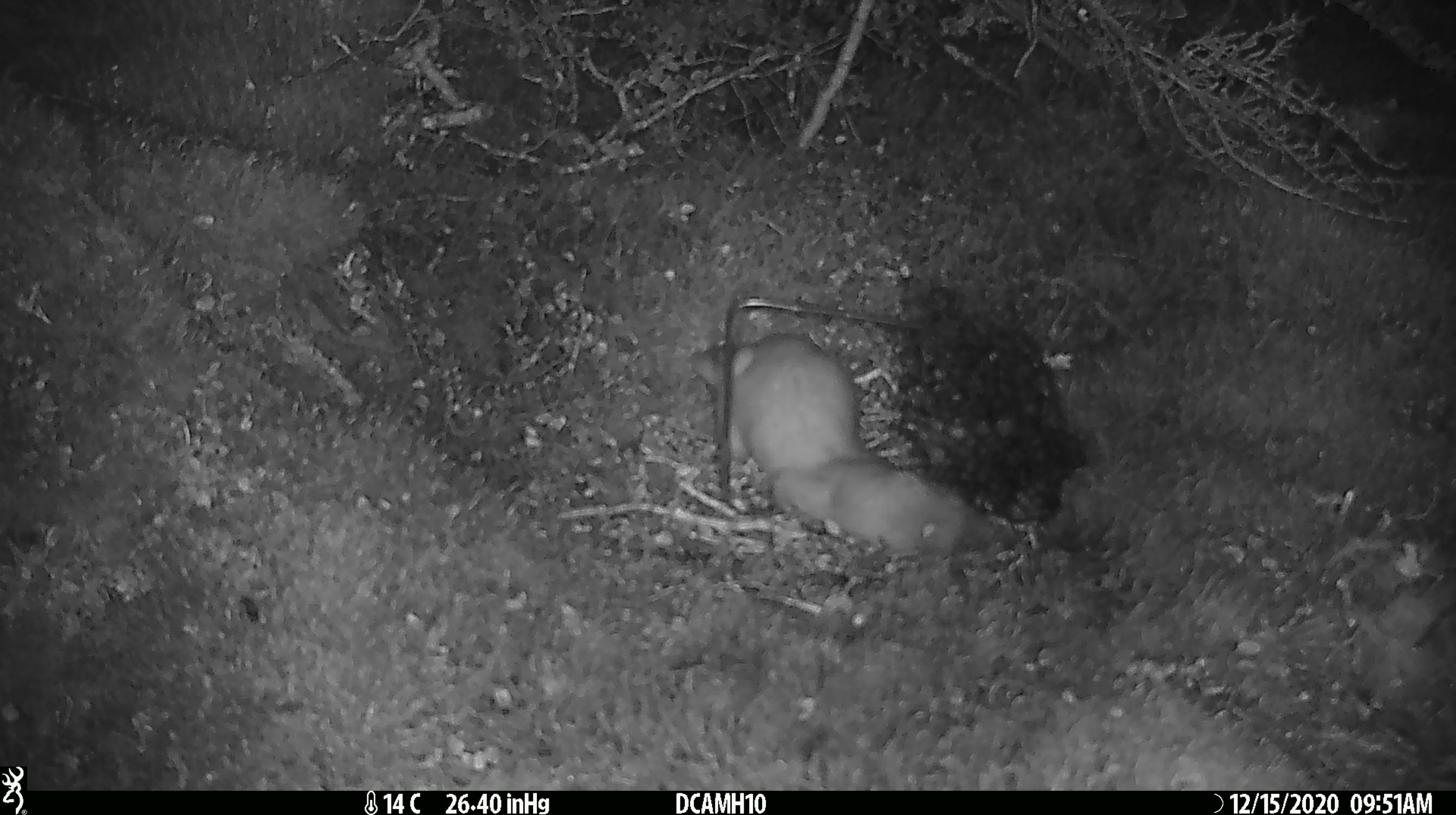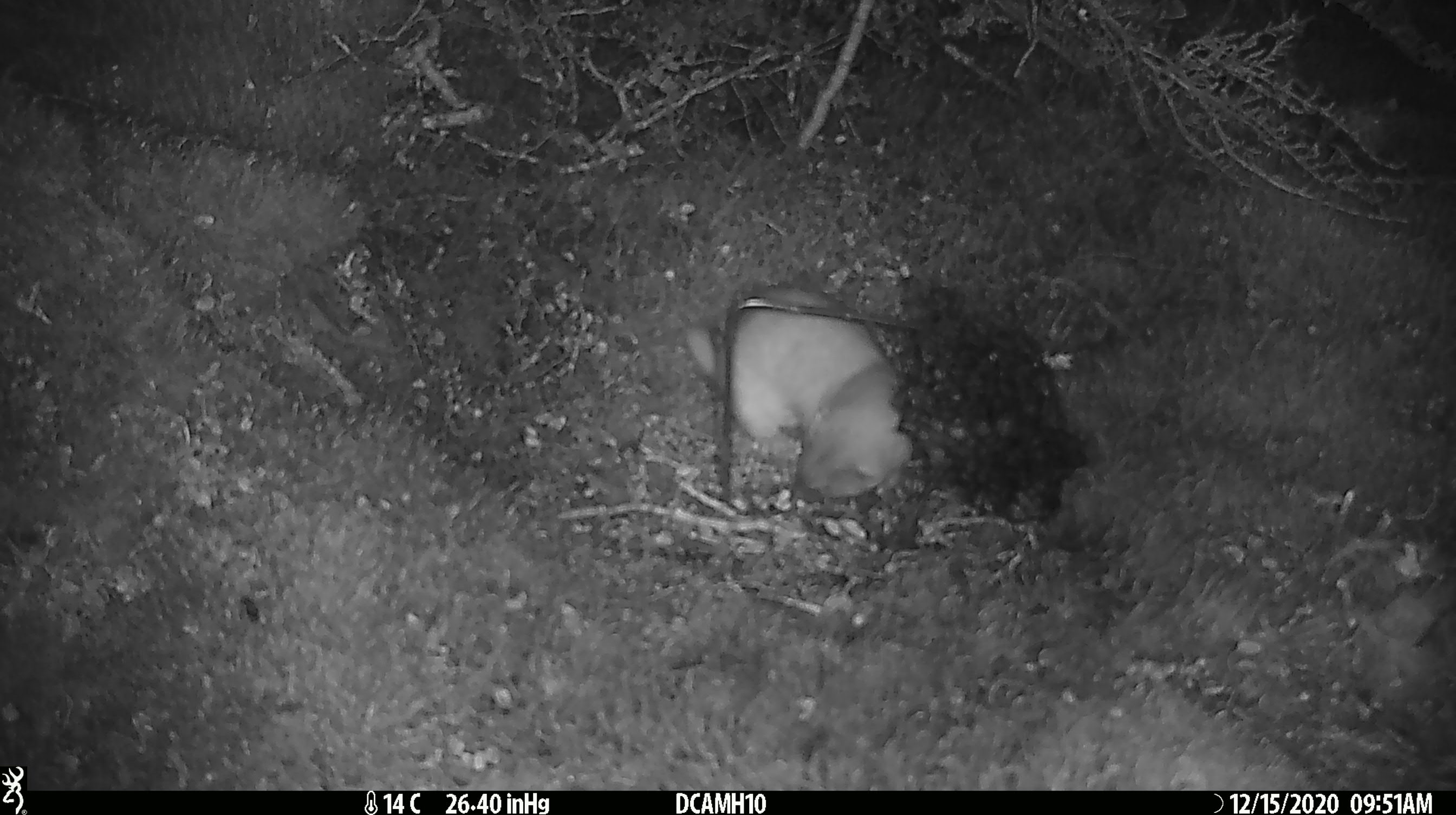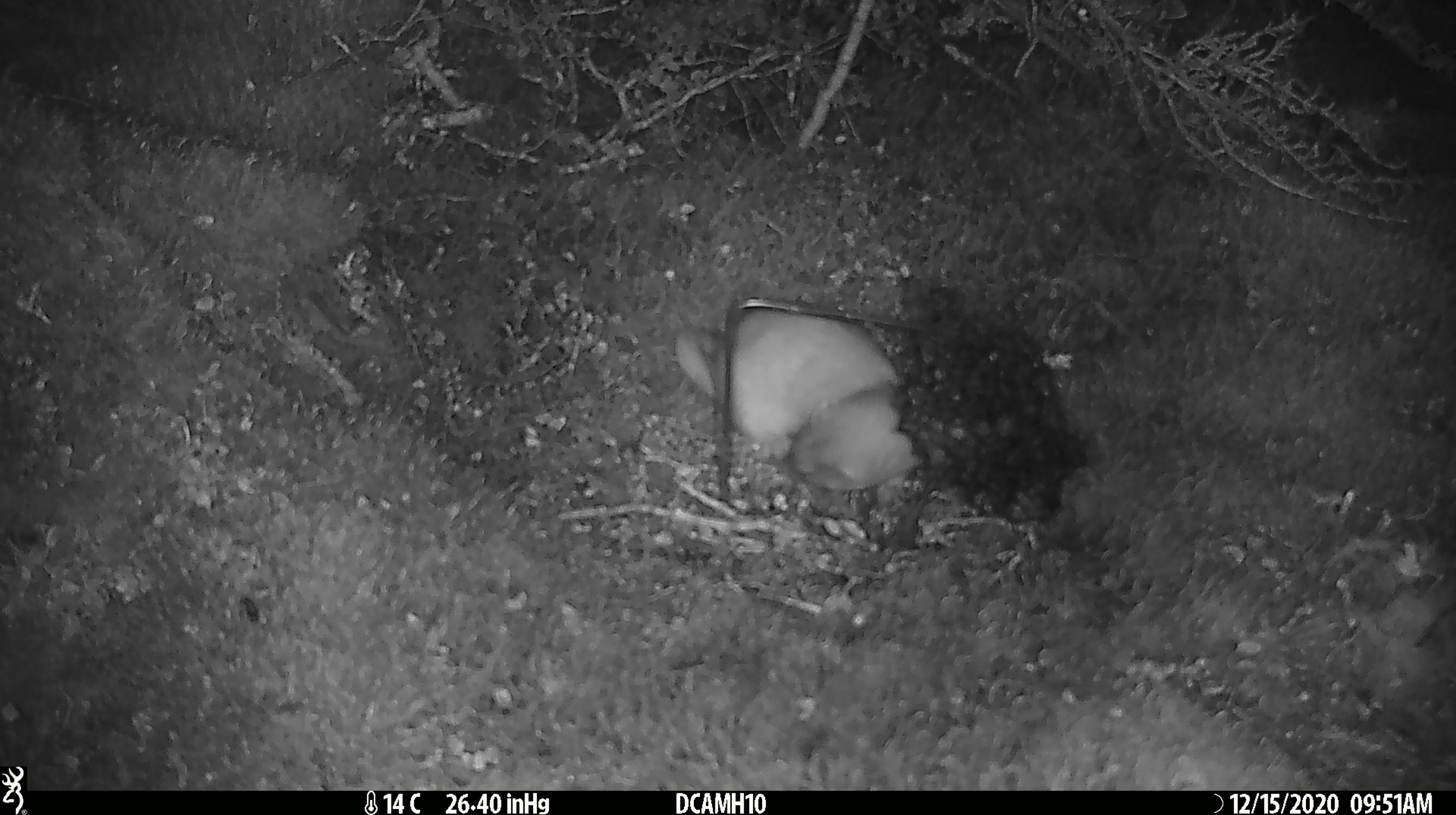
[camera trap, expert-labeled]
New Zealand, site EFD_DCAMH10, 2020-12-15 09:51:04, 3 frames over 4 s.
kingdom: Animalia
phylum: Chordata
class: Mammalia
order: Carnivora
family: Mustelidae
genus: Mustela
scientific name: Mustela erminea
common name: stoat